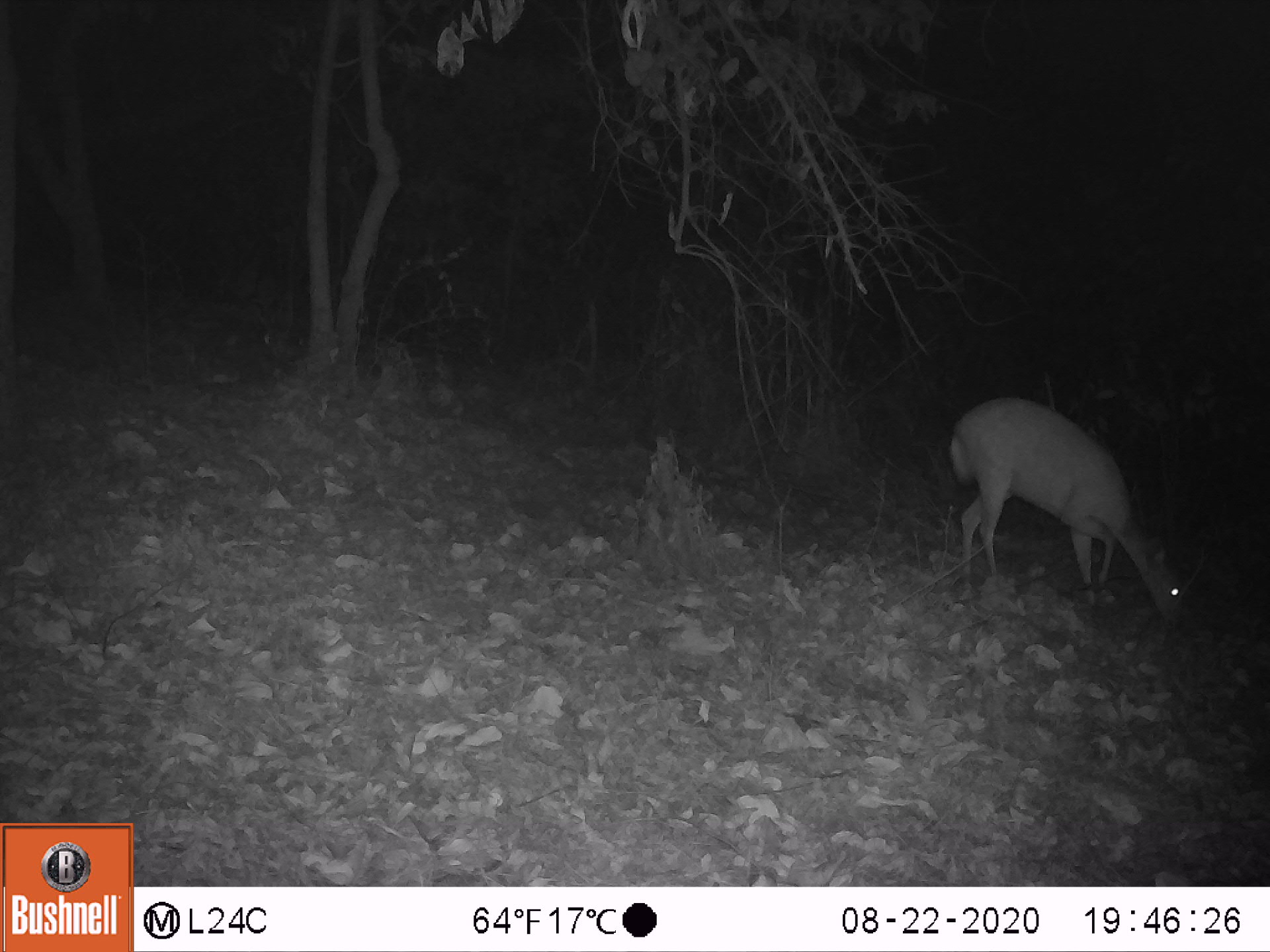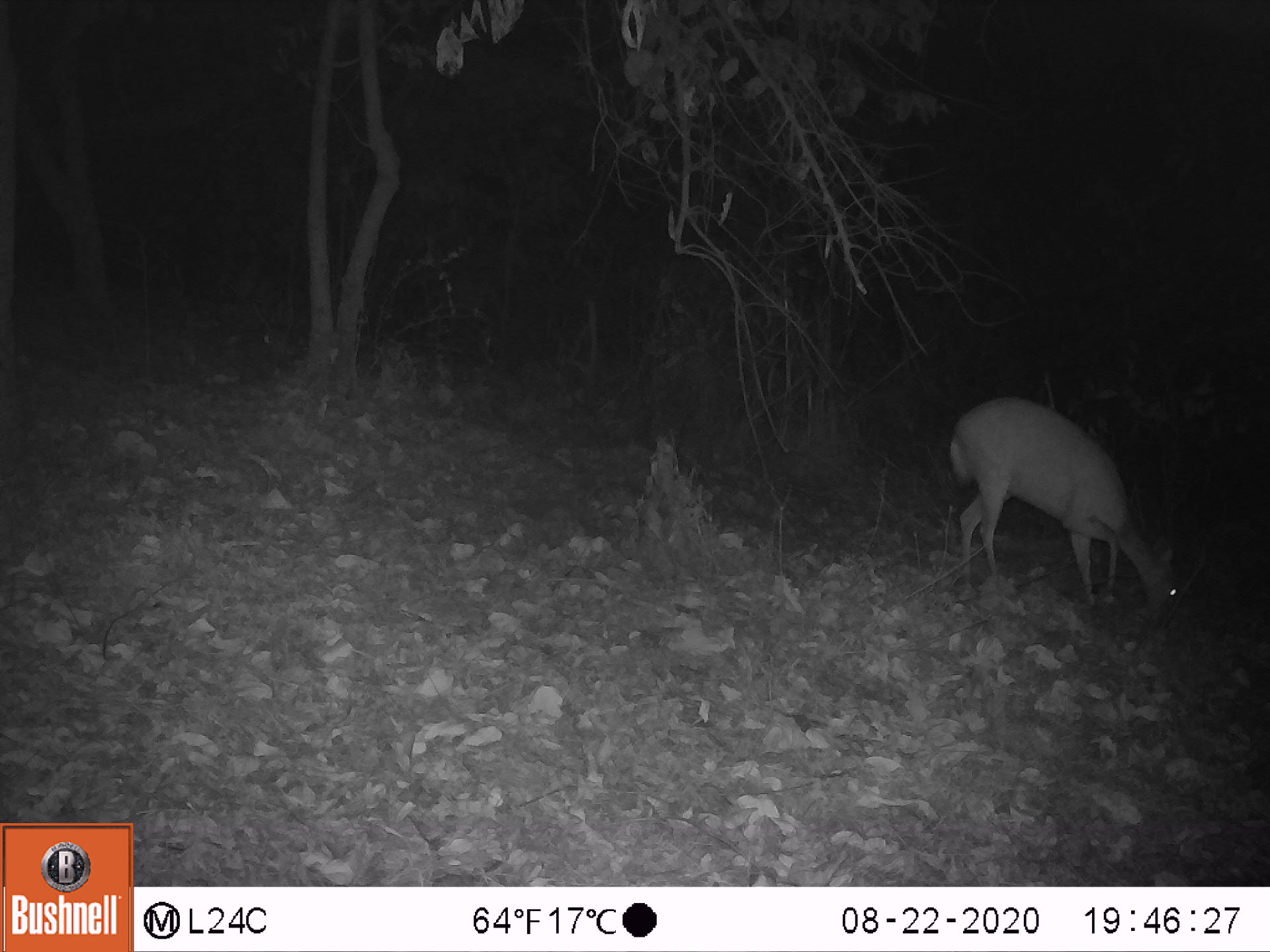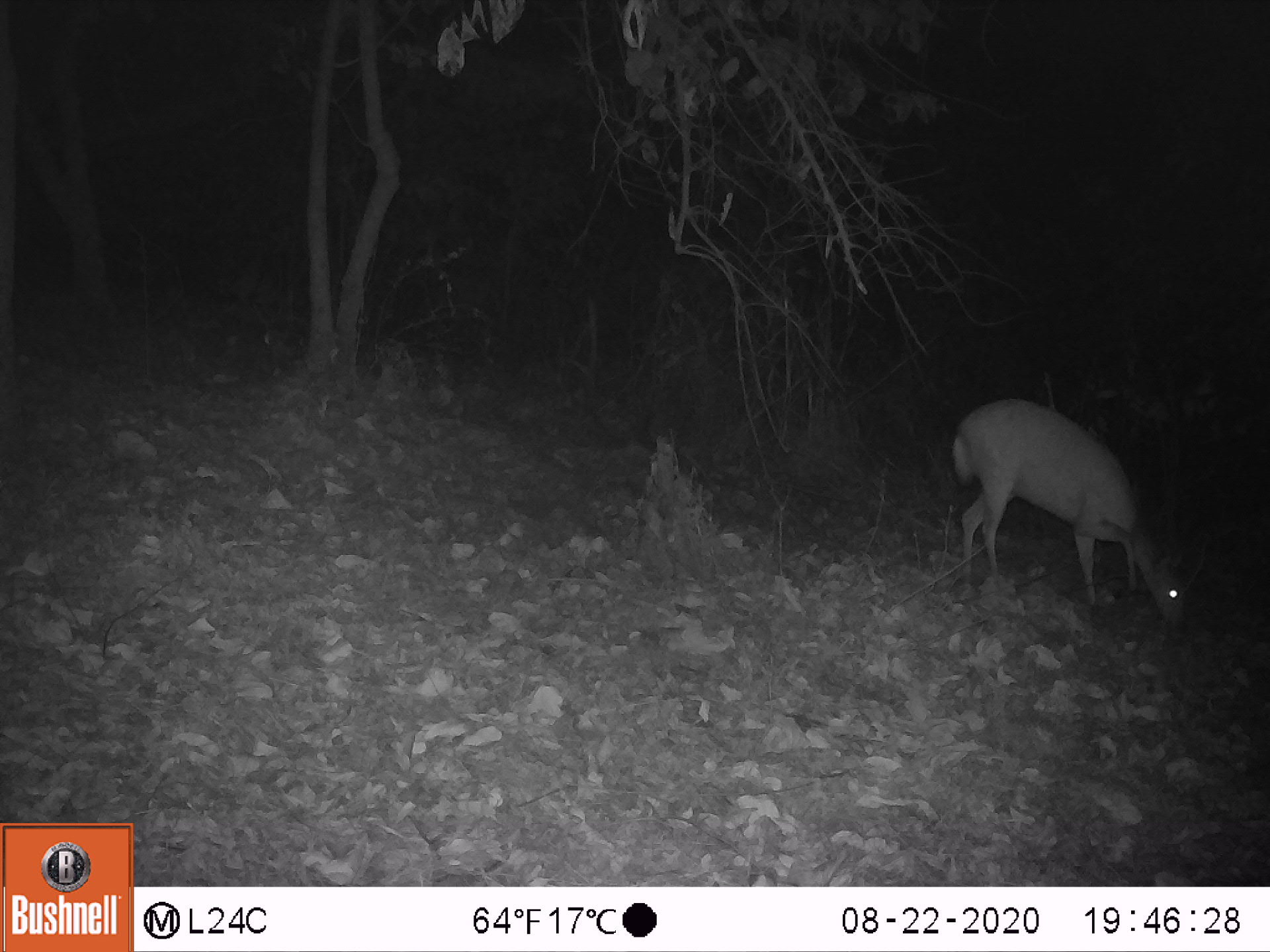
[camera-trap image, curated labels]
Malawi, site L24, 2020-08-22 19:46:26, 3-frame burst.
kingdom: Animalia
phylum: Chordata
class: Mammalia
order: Artiodactyla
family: Bovidae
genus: Tragelaphus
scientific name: Tragelaphus sylvaticus sylvaticus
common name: cape bushbuck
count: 1